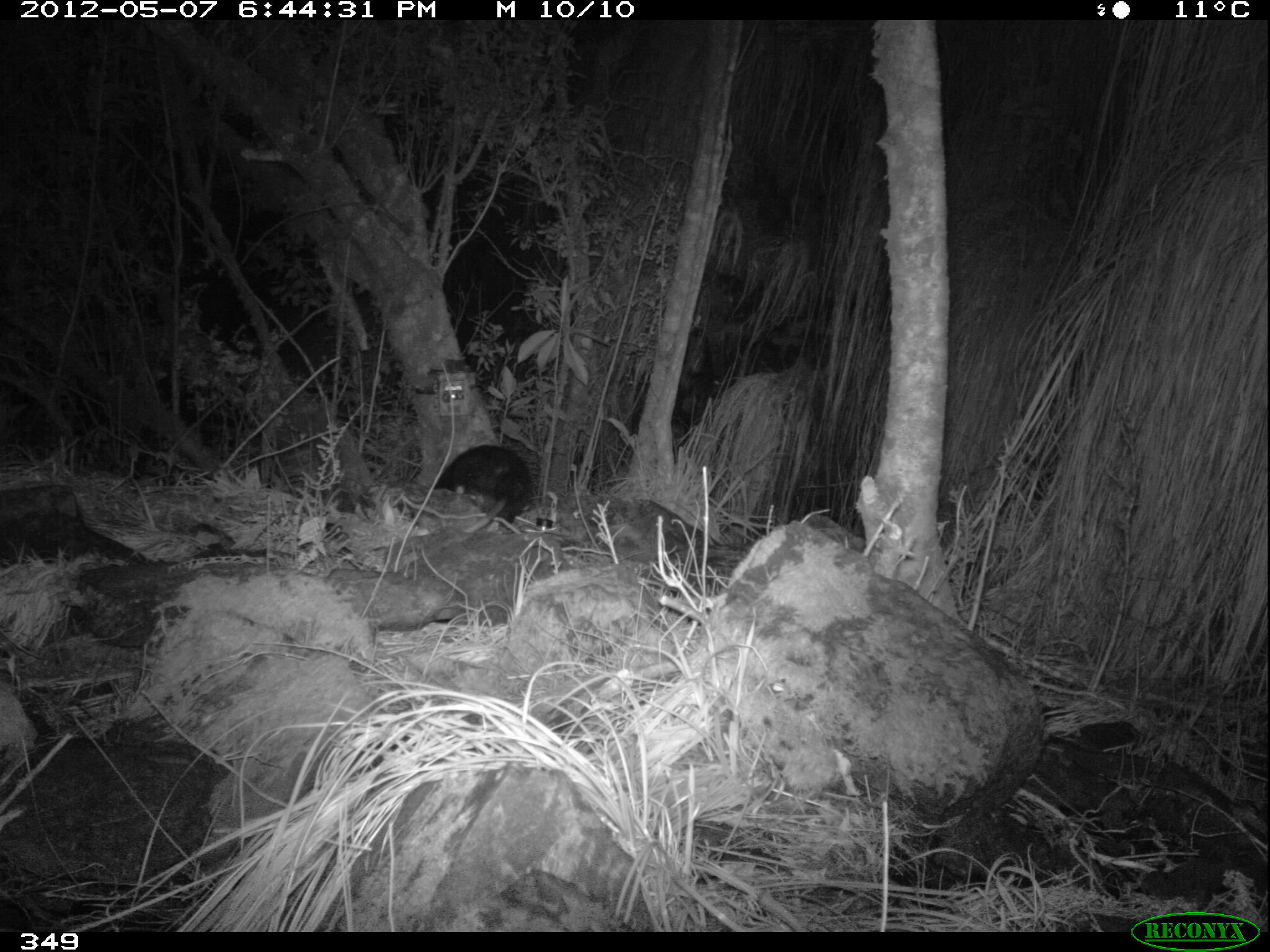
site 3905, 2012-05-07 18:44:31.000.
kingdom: Animalia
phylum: Chordata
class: Mammalia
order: Didelphimorphia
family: Didelphidae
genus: Didelphis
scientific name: Didelphis pernigra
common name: andean white-eared opossum